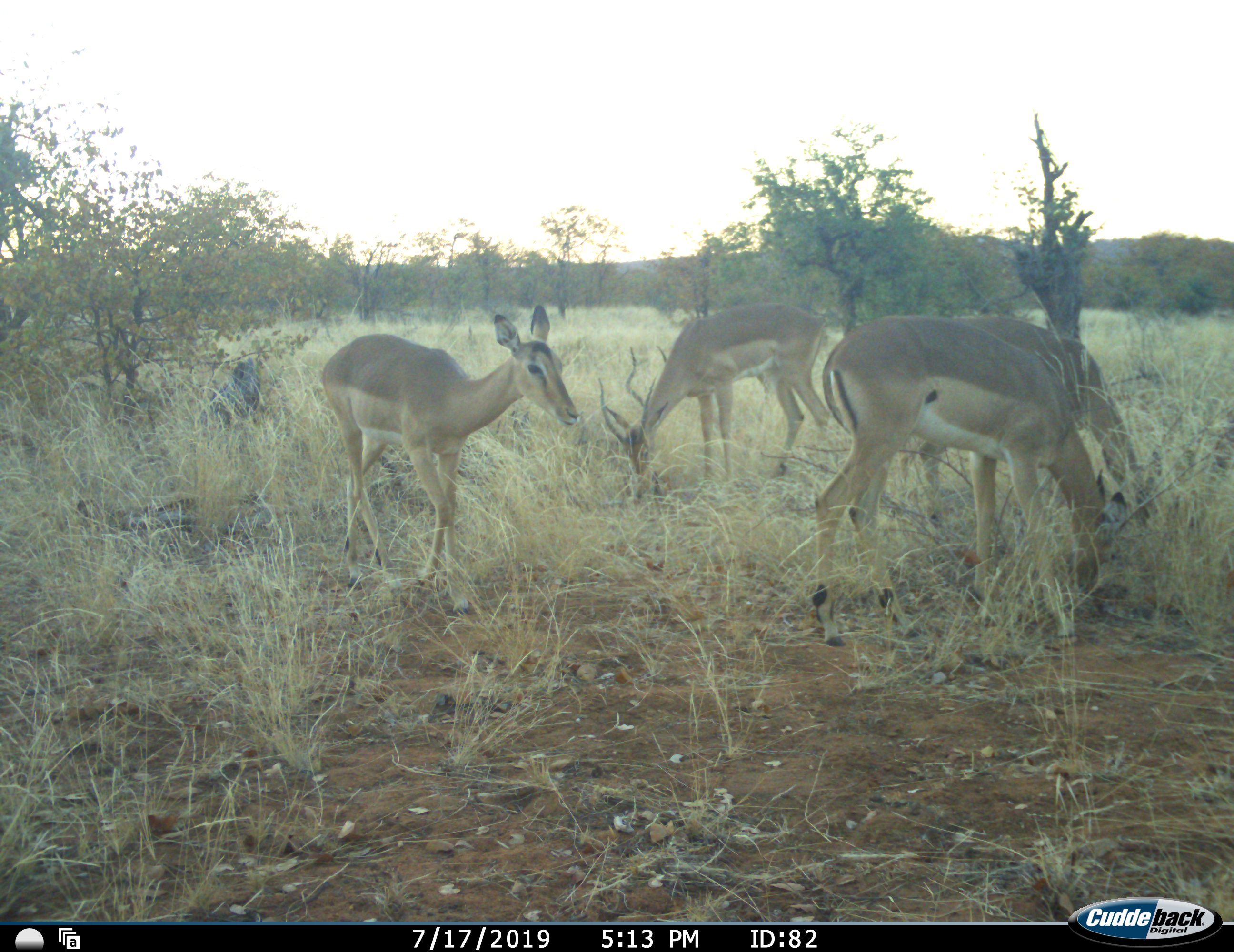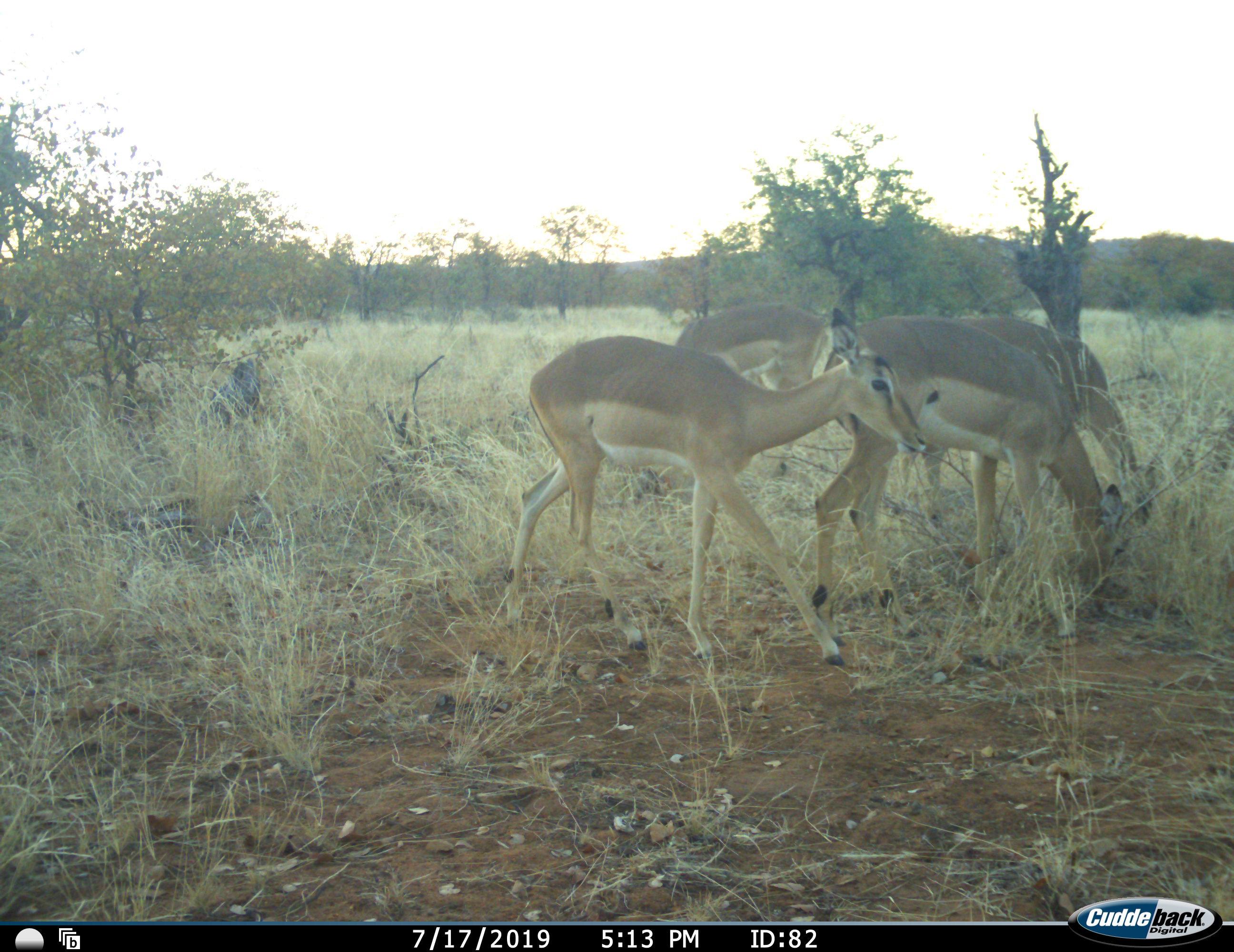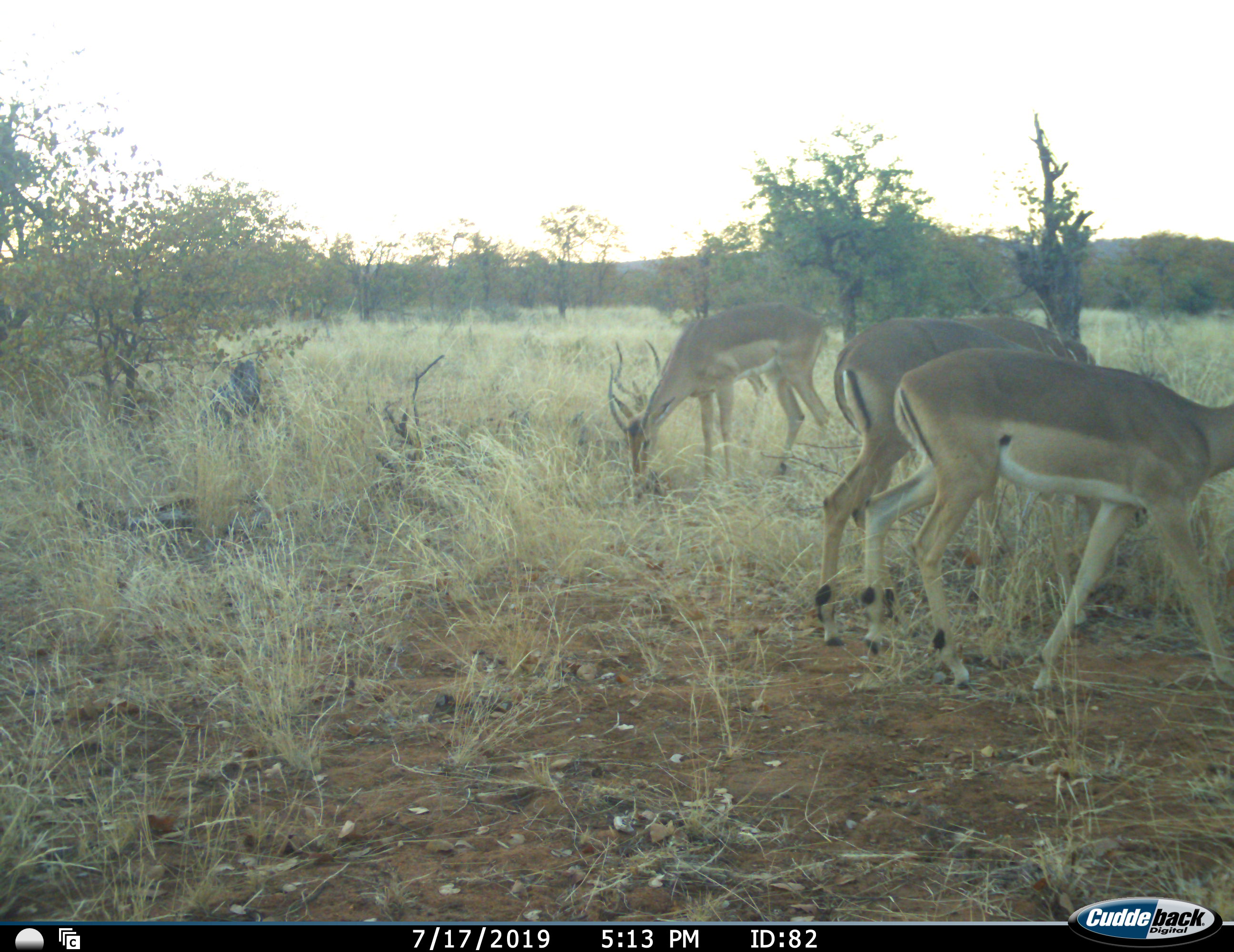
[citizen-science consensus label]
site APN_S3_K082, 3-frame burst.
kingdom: Animalia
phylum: Chordata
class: Mammalia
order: Artiodactyla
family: Bovidae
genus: Aepyceros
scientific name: Aepyceros melampus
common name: impala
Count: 4.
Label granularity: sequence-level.